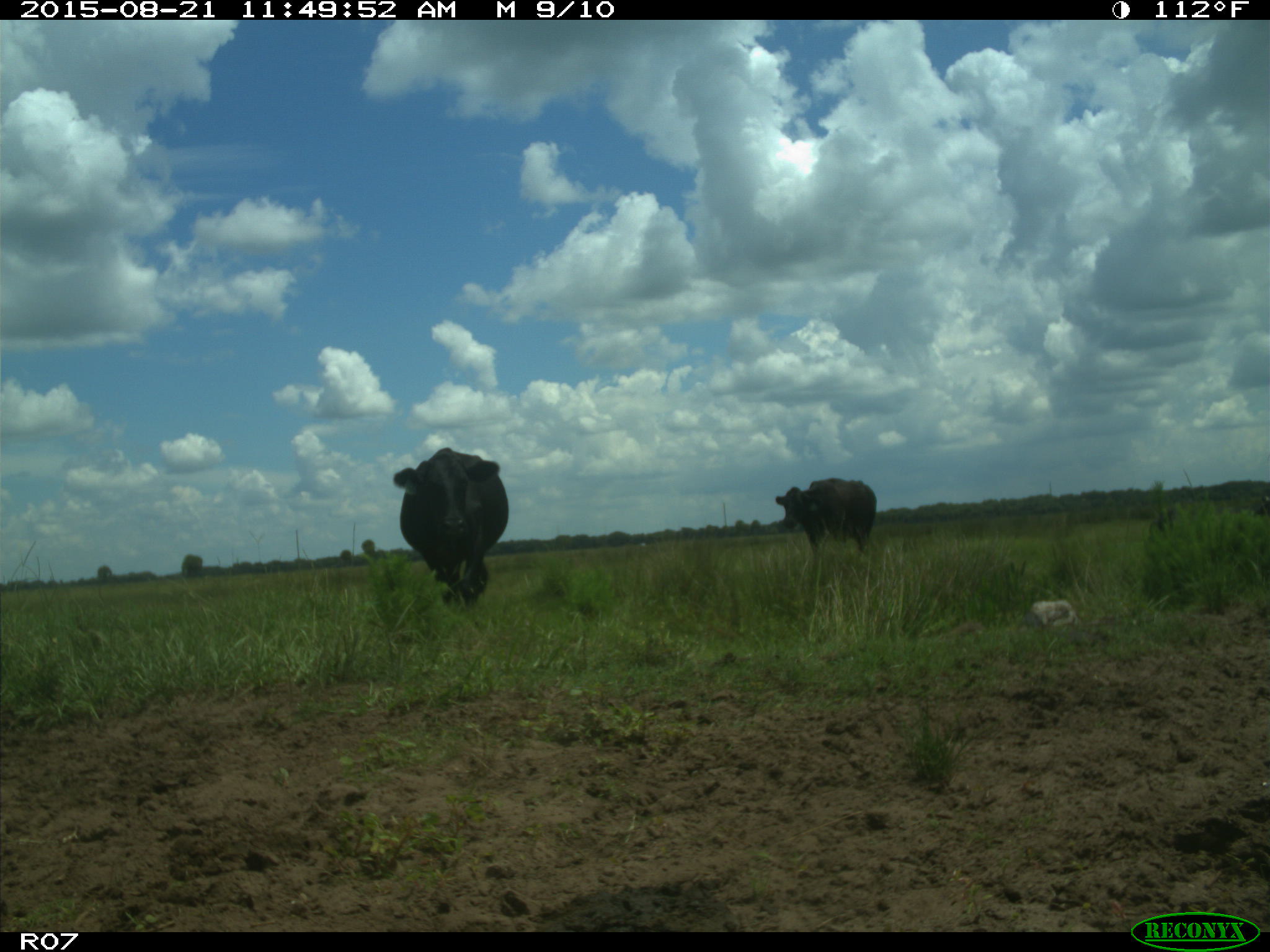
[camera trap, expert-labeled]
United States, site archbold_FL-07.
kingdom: Animalia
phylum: Chordata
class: Mammalia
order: Artiodactyla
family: Bovidae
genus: Bos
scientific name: Bos taurus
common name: domestic cow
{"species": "Bos taurus (domestic cow)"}